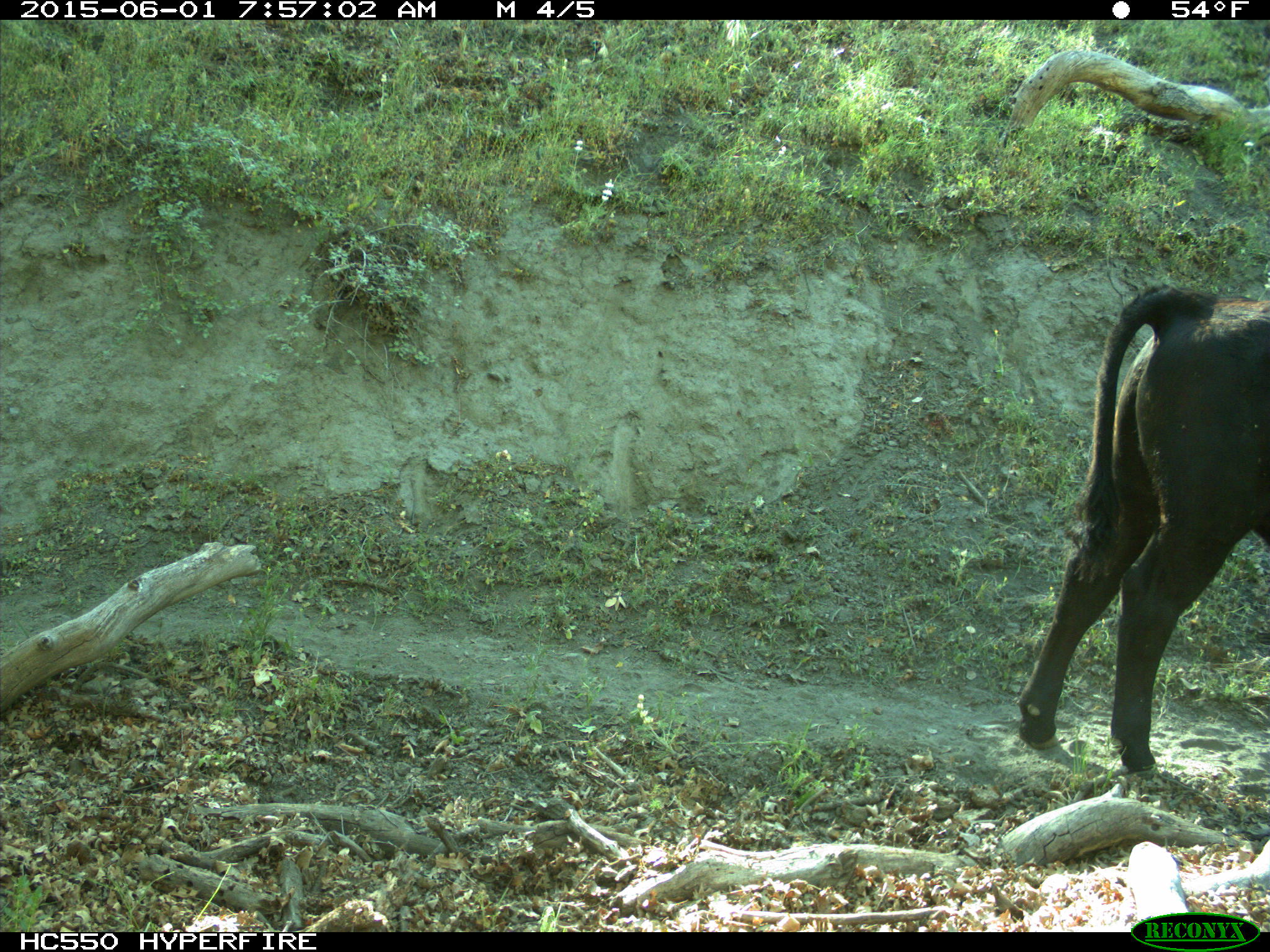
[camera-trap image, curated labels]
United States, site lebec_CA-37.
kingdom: Animalia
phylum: Chordata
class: Mammalia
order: Artiodactyla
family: Bovidae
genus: Bos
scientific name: Bos taurus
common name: domestic cow